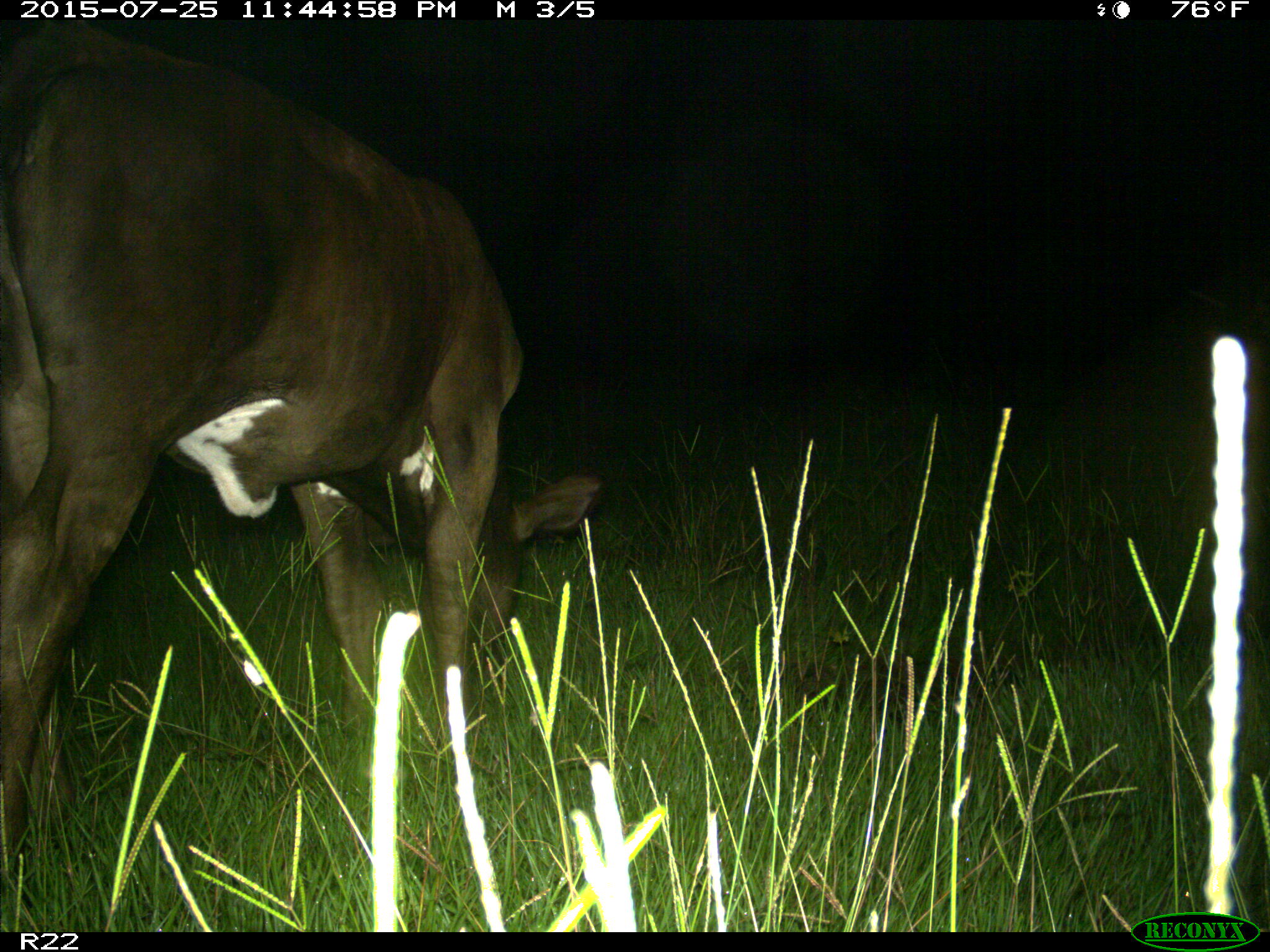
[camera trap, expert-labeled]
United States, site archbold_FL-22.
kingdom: Animalia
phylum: Chordata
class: Mammalia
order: Artiodactyla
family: Bovidae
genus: Bos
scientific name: Bos taurus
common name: domestic cow